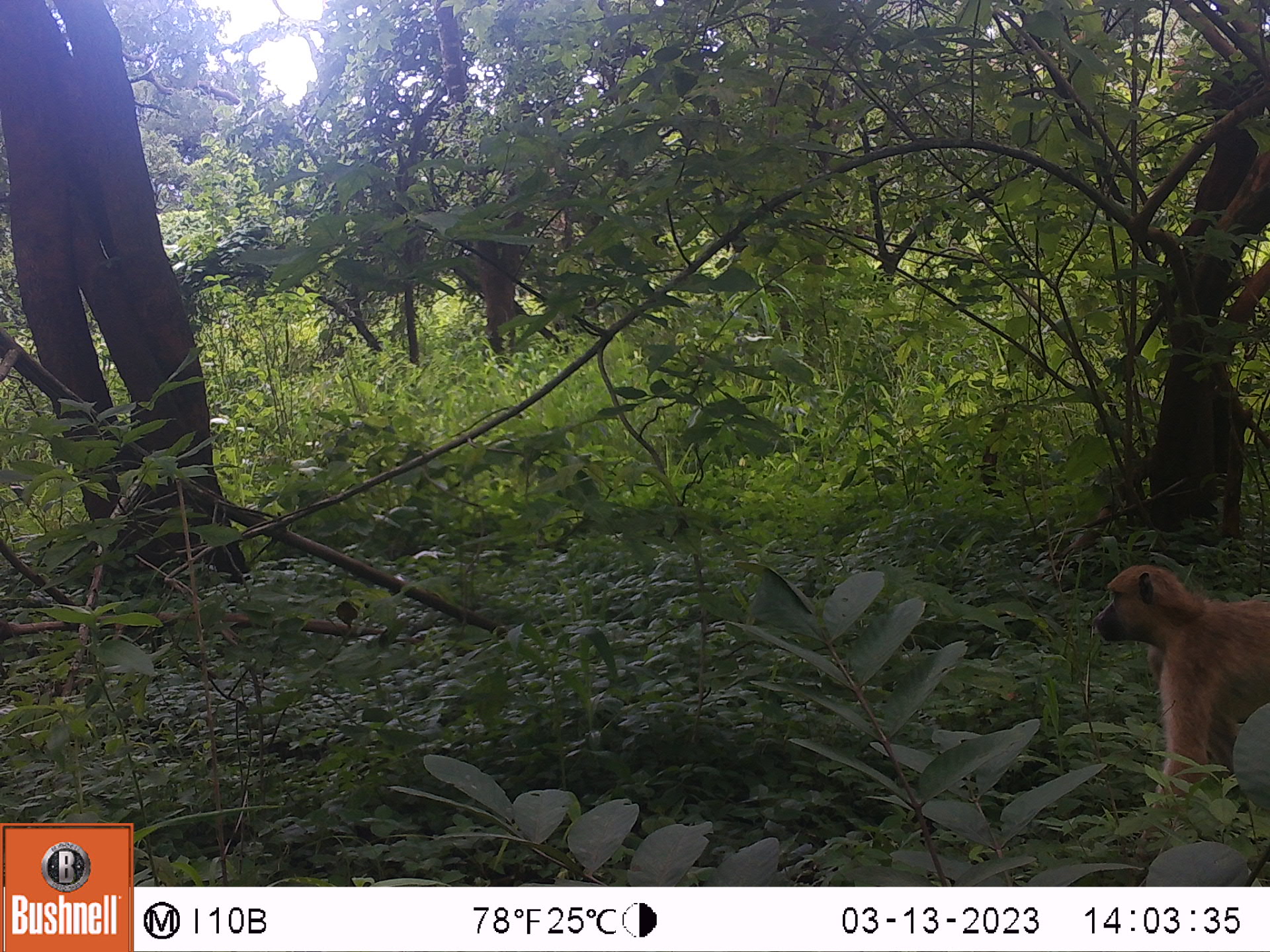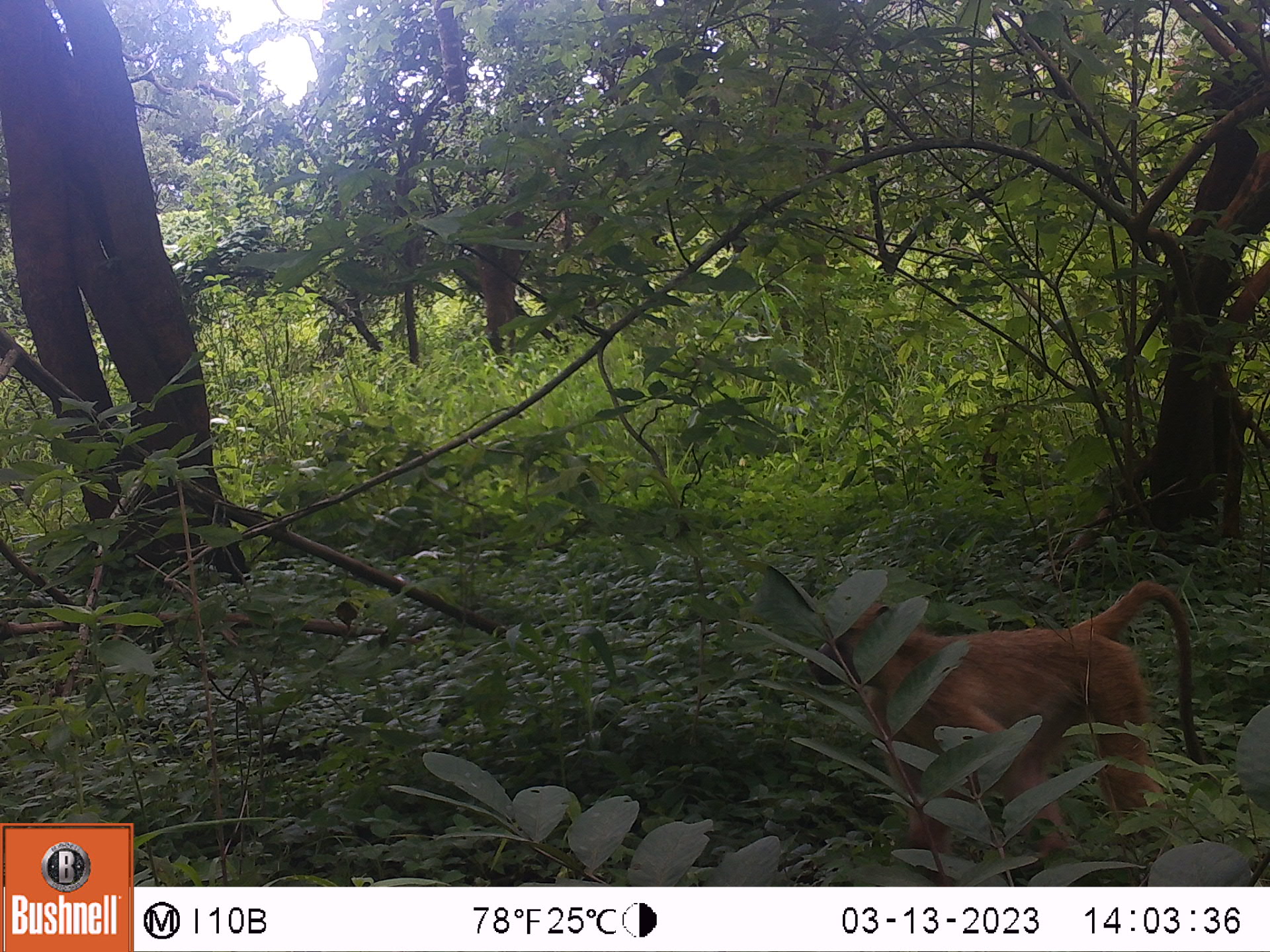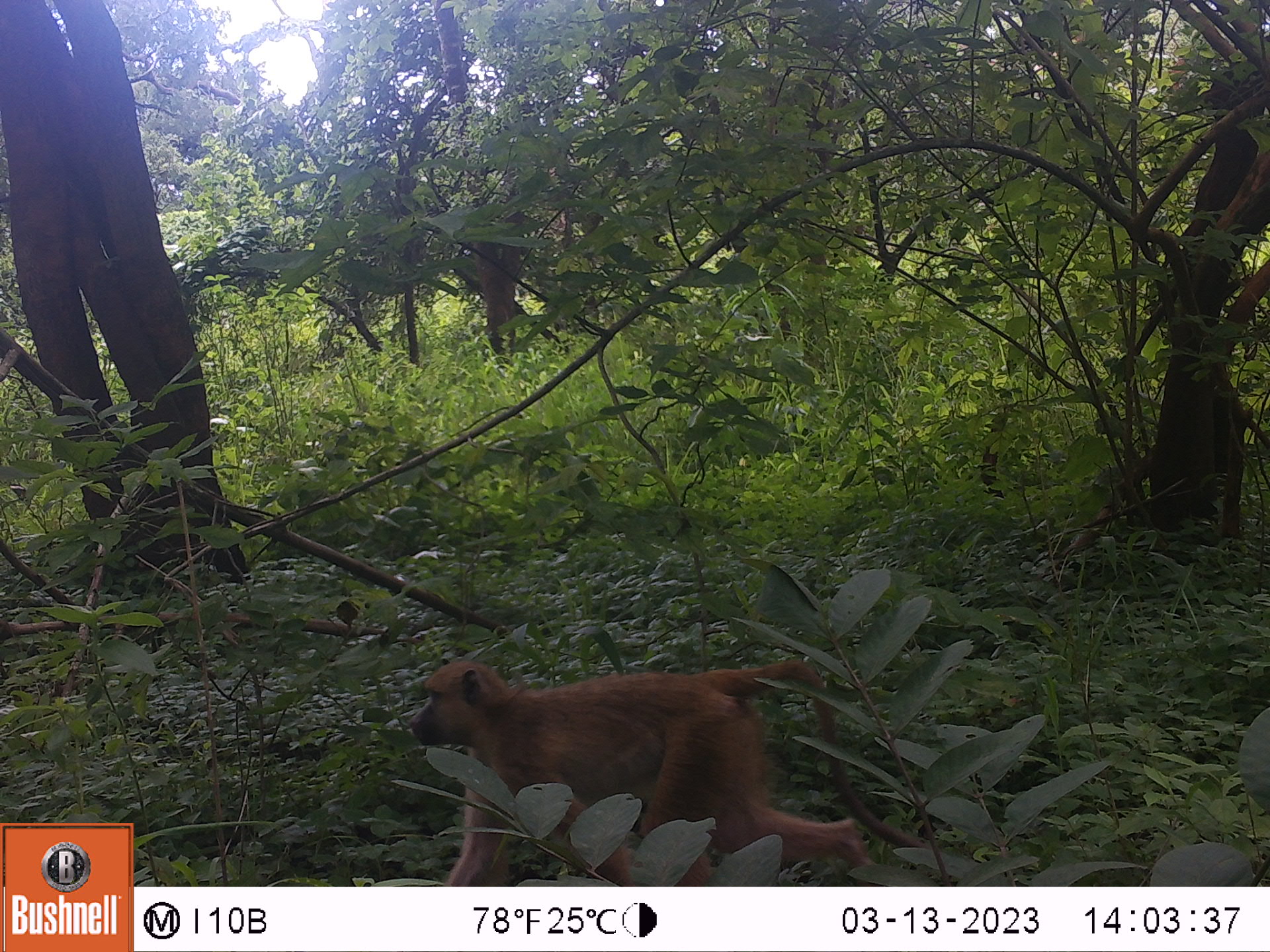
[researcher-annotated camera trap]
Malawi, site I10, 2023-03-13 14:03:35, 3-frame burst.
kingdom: Animalia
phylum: Chordata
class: Mammalia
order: Primates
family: Cercopithecidae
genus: Papio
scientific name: Papio cynocephalus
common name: yellow baboon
Yellow baboon (Papio cynocephalus), count 1.